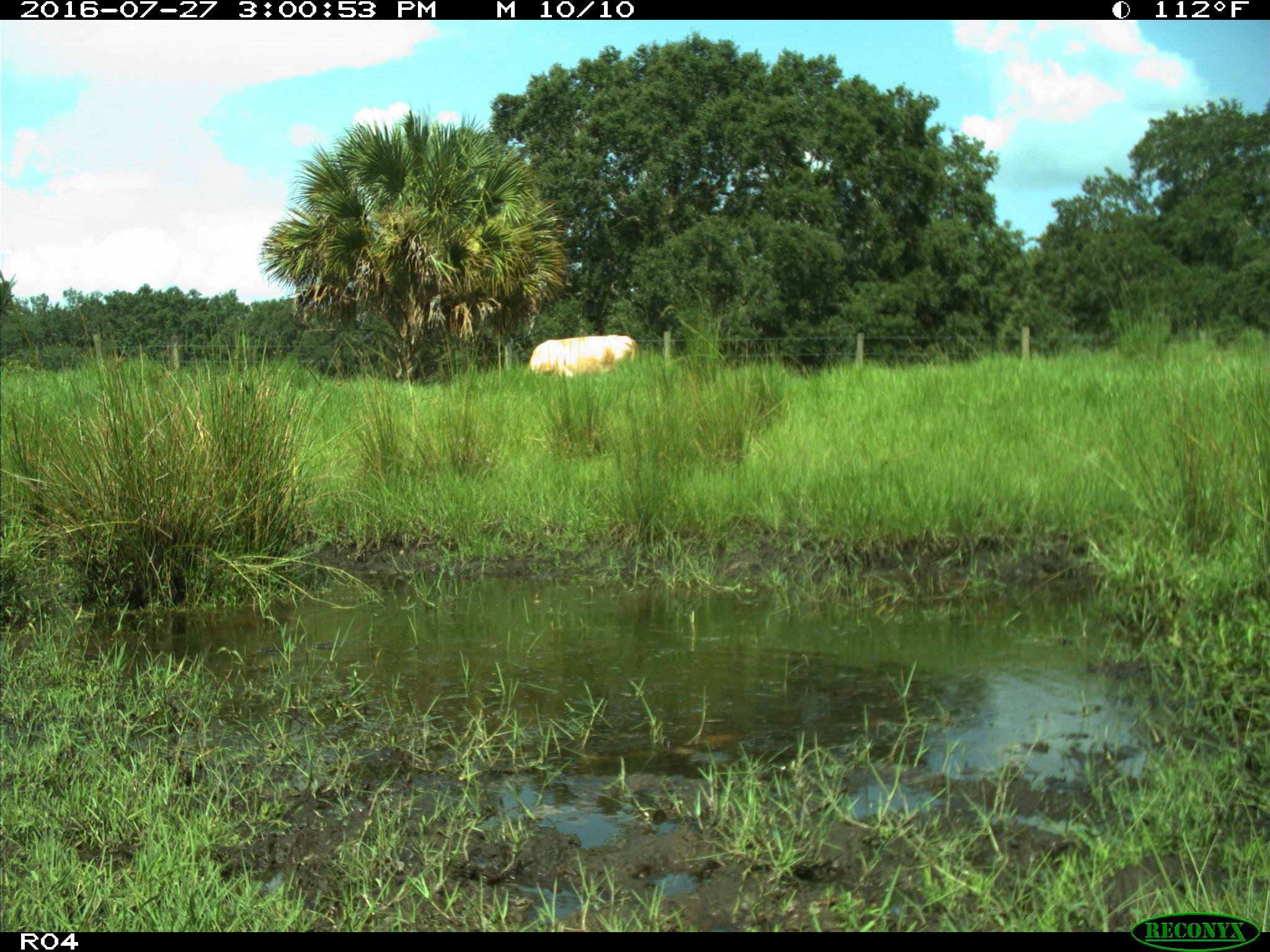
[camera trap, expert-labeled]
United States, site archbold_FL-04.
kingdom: Animalia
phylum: Chordata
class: Mammalia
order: Artiodactyla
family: Bovidae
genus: Bos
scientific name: Bos taurus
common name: domestic cow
Bos taurus (domestic cow).